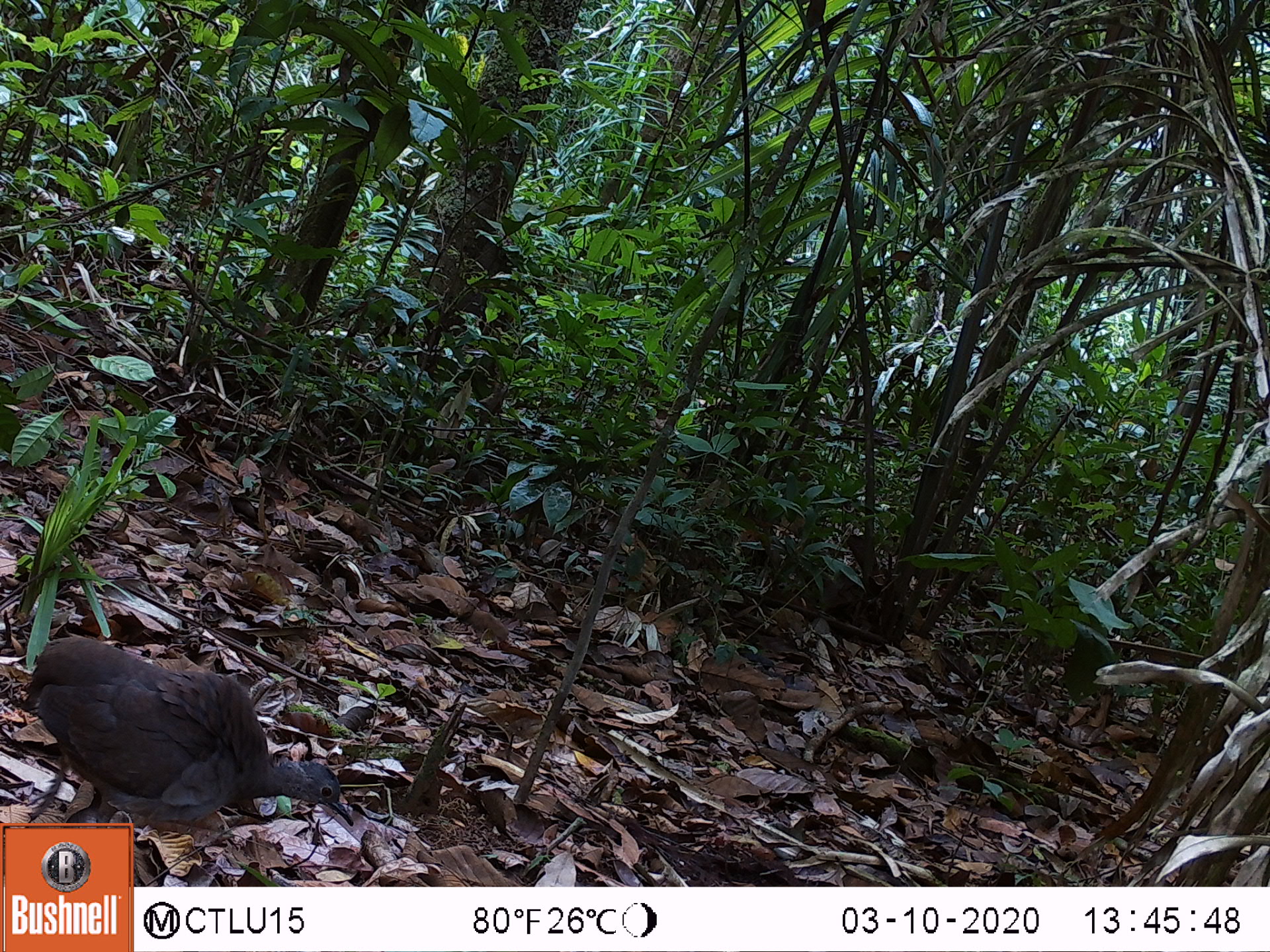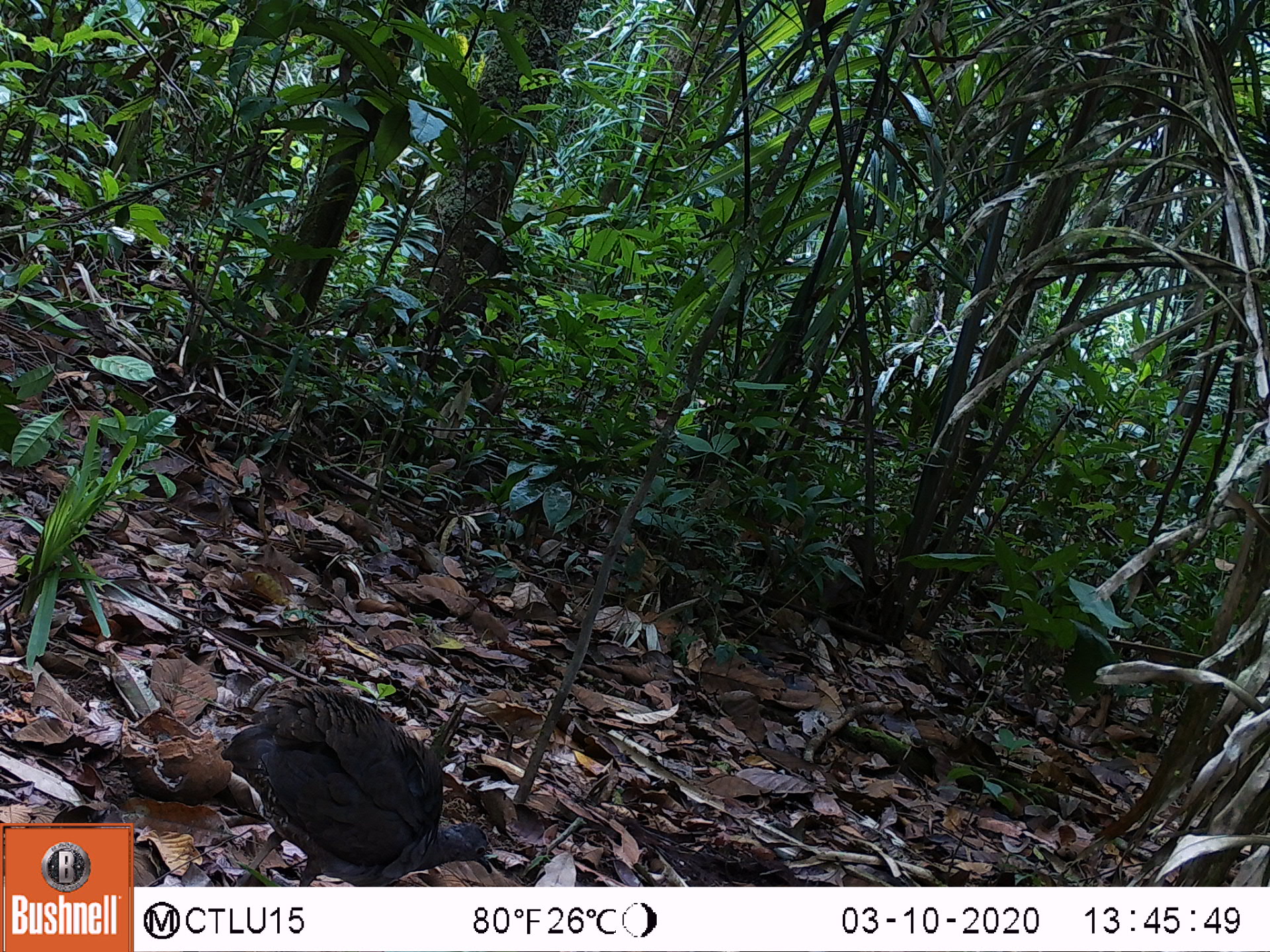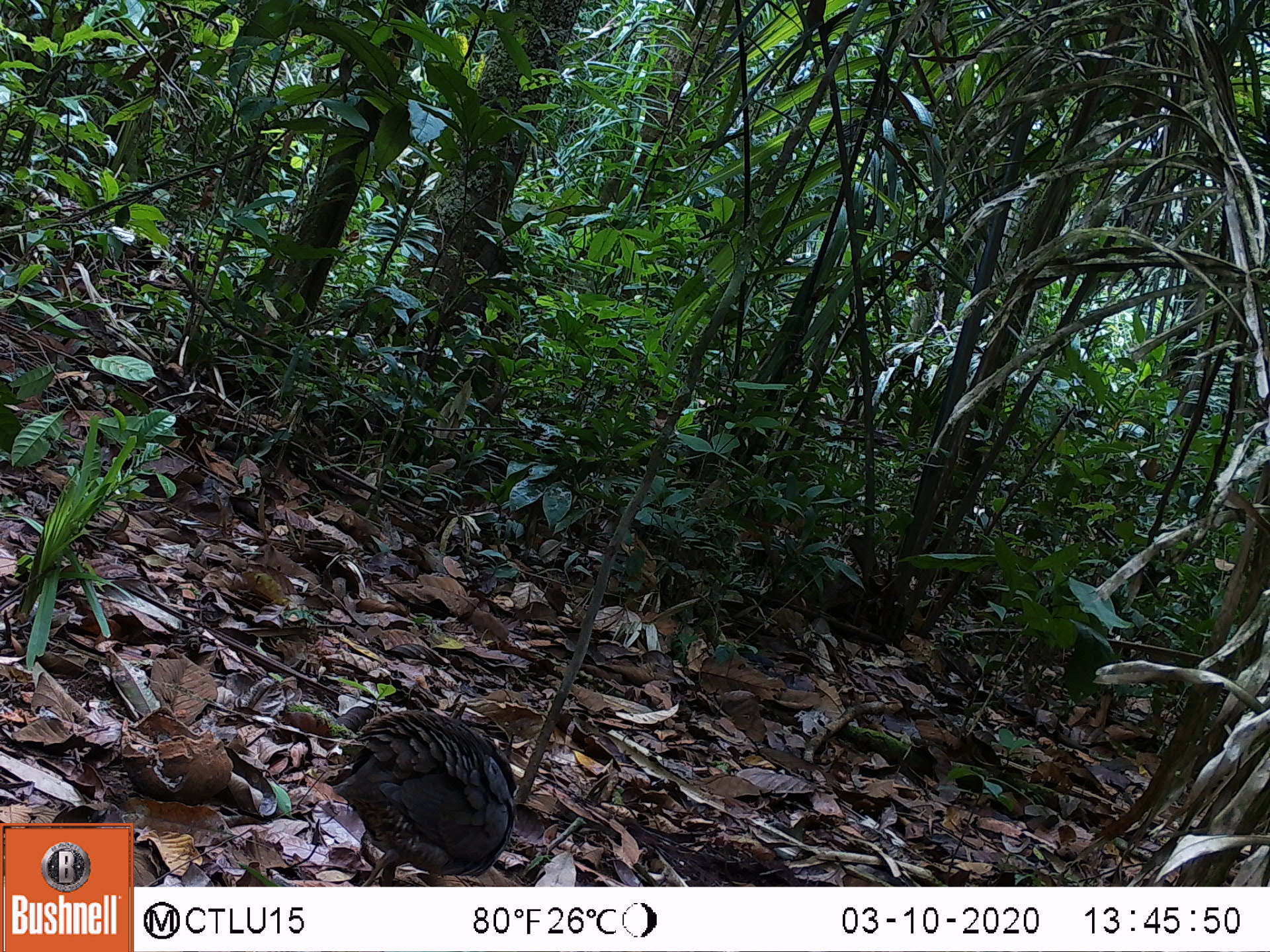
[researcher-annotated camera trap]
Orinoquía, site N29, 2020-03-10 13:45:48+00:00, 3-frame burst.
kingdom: Animalia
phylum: Chordata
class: Aves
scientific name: Aves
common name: bird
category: unknown bird